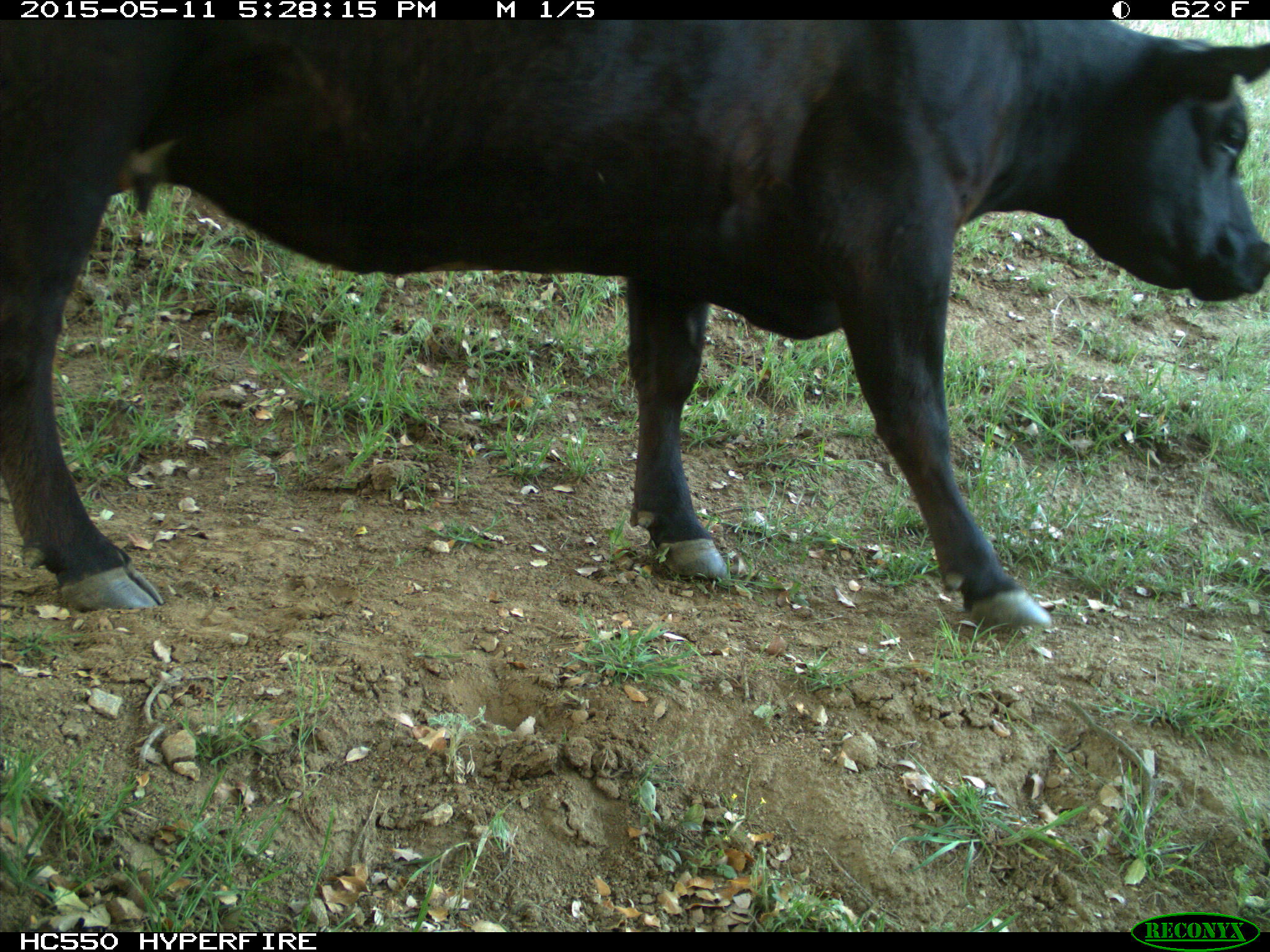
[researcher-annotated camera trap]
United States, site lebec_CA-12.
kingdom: Animalia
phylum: Chordata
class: Mammalia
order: Artiodactyla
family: Bovidae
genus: Bos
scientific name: Bos taurus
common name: domestic cow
Bos taurus (domestic cow).